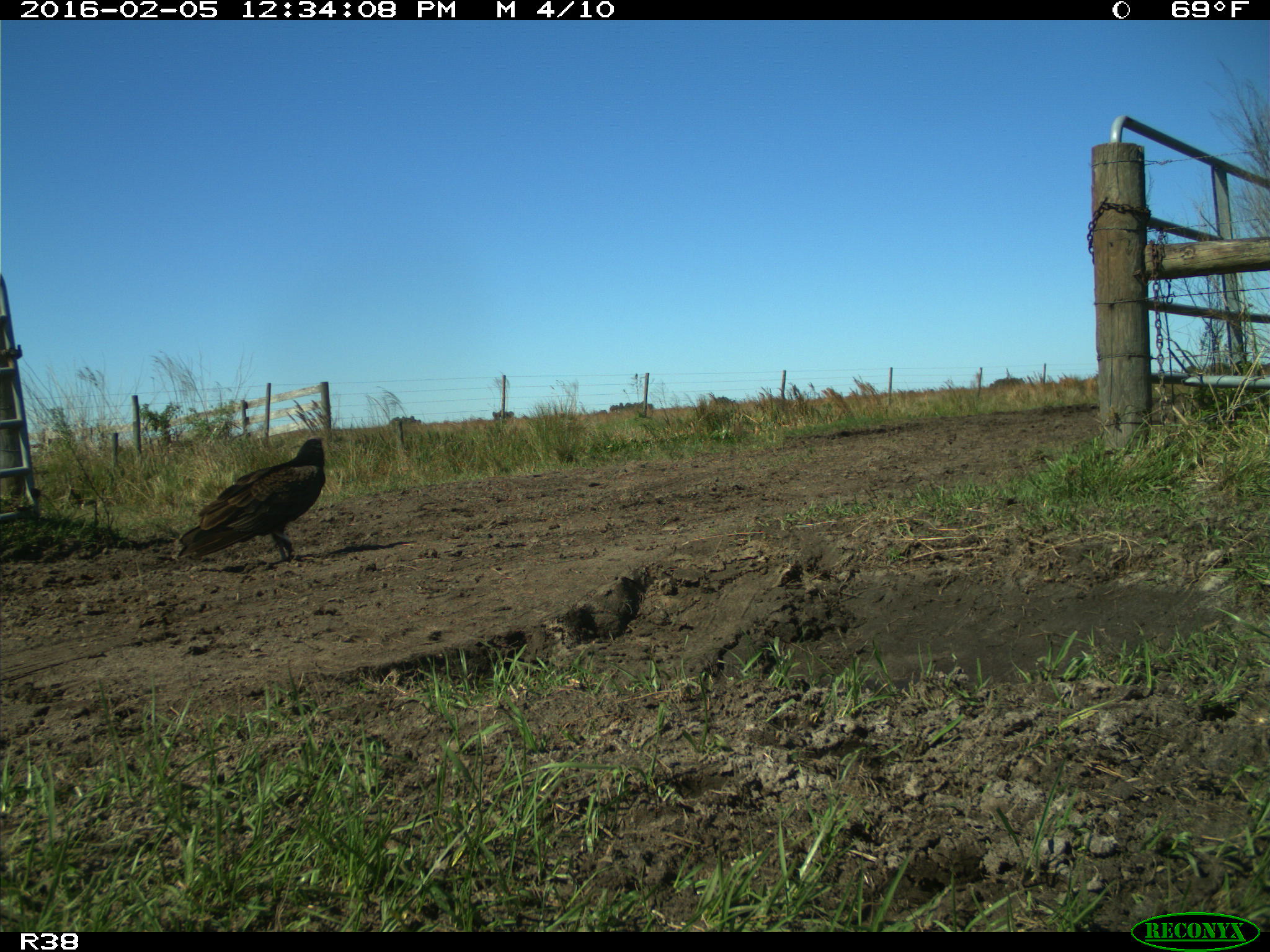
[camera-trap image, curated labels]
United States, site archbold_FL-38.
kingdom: Animalia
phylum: Chordata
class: Aves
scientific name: Aves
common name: birds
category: unidentified bird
Unidentified bird (birds) (Aves).